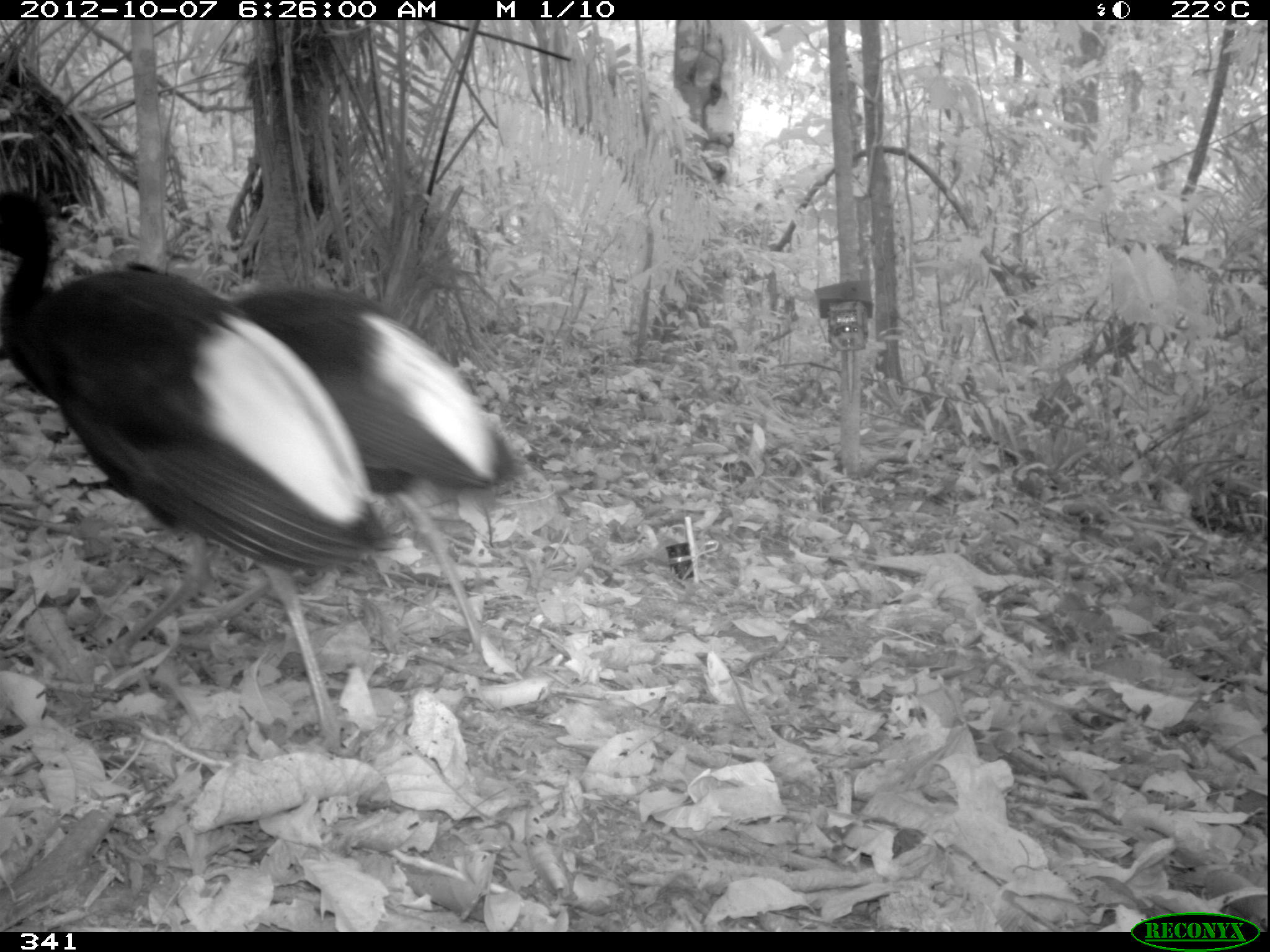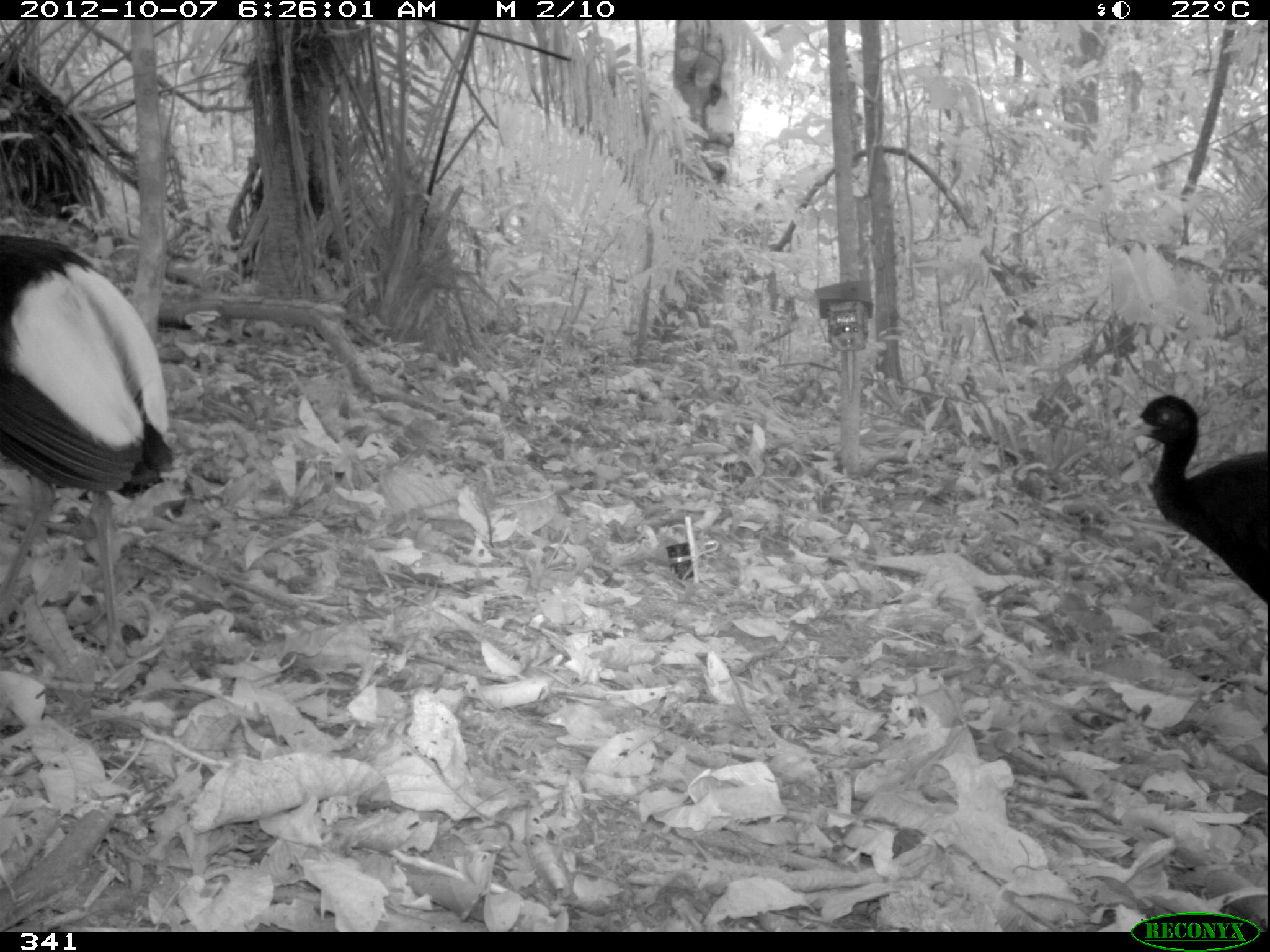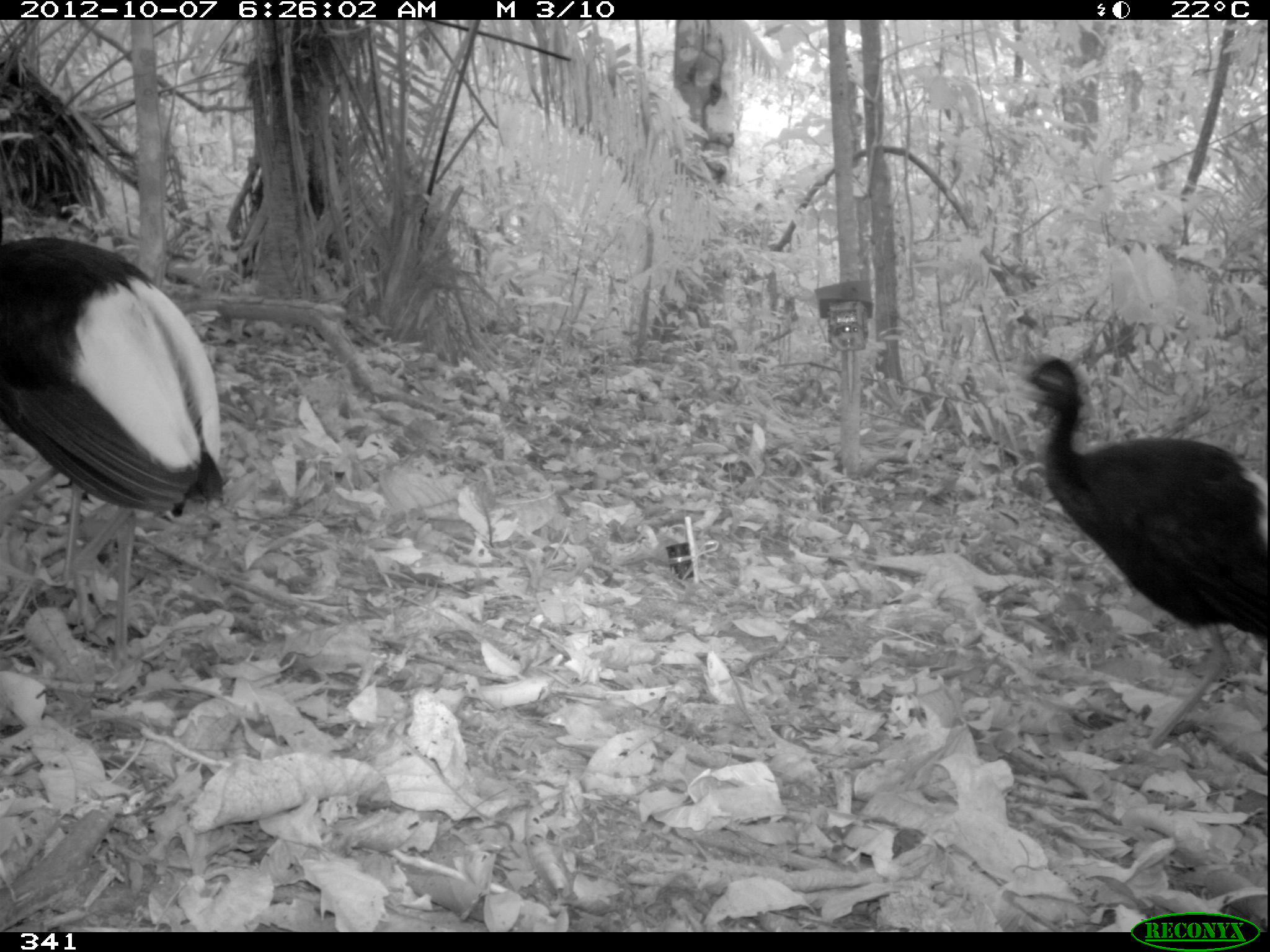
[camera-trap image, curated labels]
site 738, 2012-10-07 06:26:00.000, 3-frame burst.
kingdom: Animalia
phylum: Chordata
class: Aves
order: Gruiformes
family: Psophiidae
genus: Psophia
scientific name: Psophia leucoptera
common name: pale-winged trumpeter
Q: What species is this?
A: Psophia leucoptera (pale-winged trumpeter).